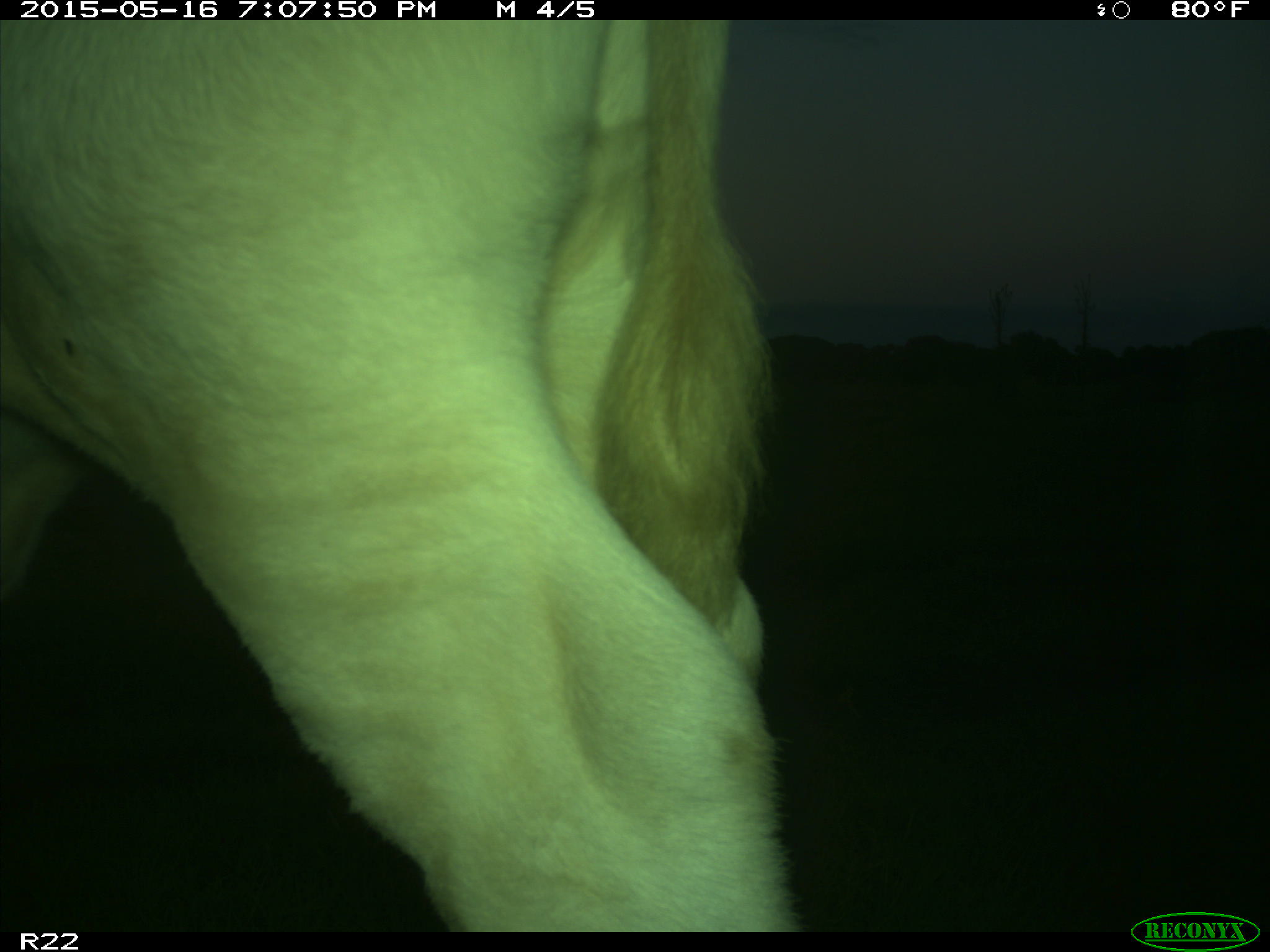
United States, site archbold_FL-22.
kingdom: Animalia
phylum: Chordata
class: Mammalia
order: Artiodactyla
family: Bovidae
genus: Bos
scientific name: Bos taurus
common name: domestic cow